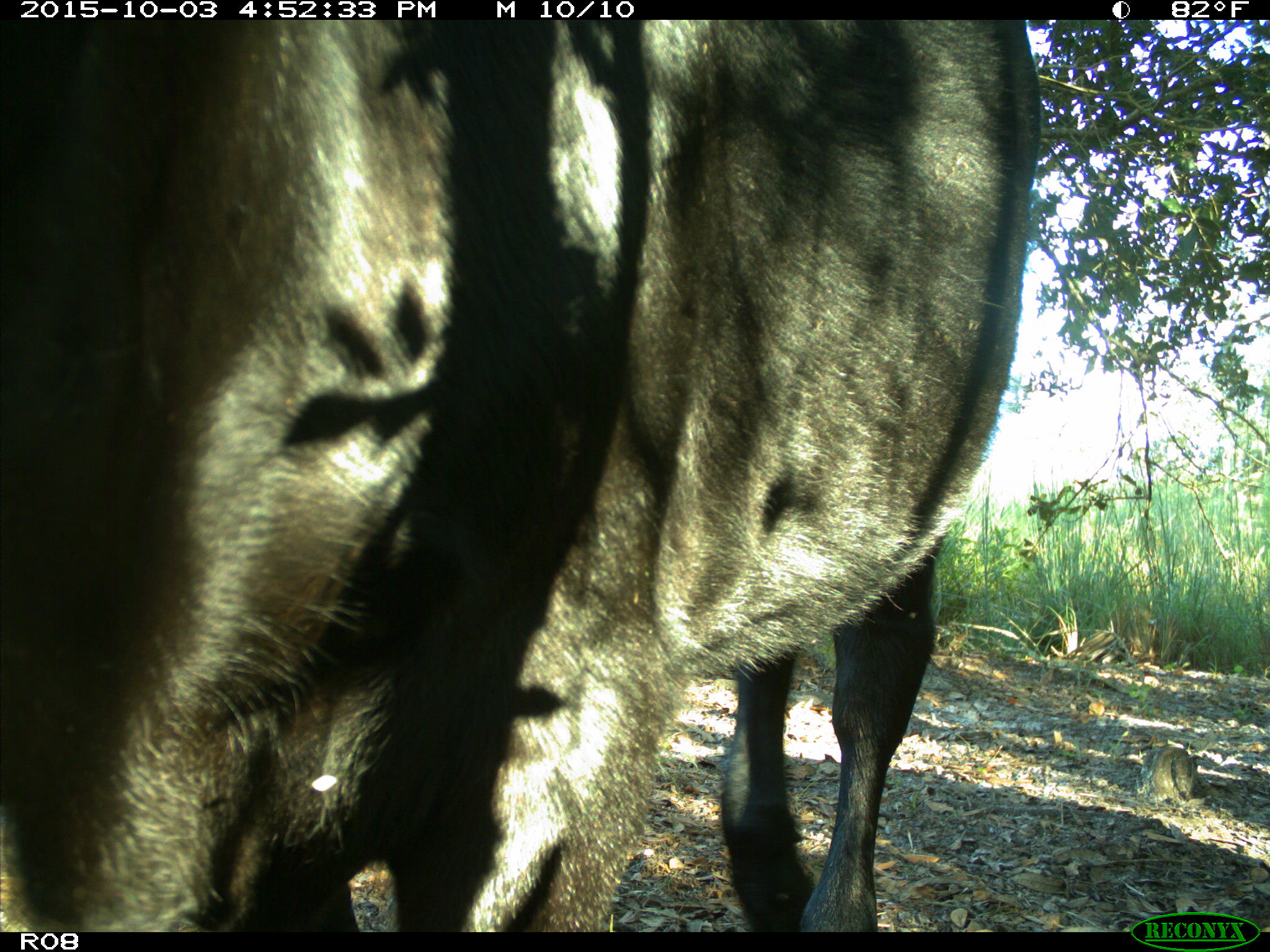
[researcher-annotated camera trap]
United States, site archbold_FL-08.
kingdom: Animalia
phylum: Chordata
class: Mammalia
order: Artiodactyla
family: Bovidae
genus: Bos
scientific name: Bos taurus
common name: domestic cow